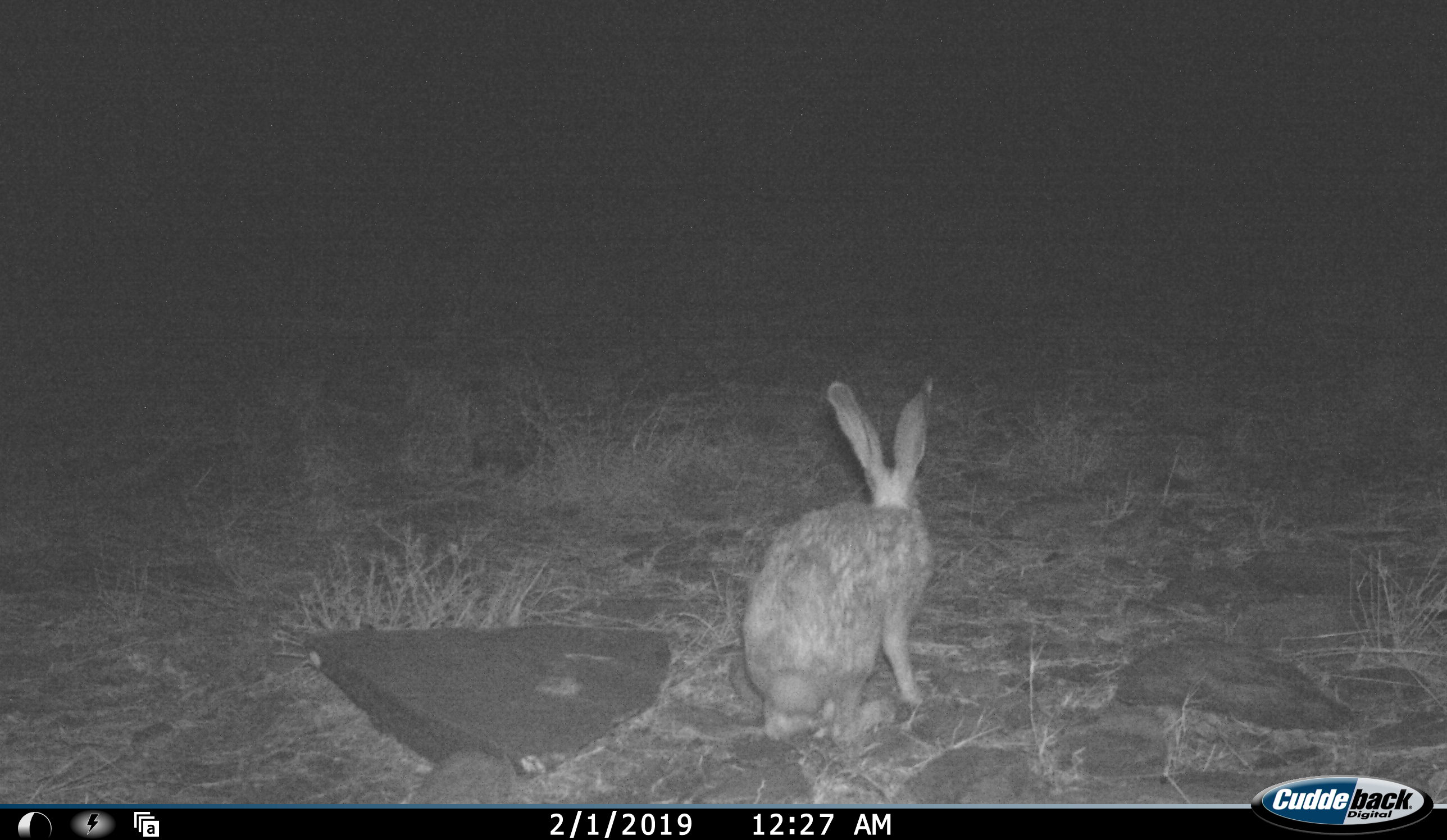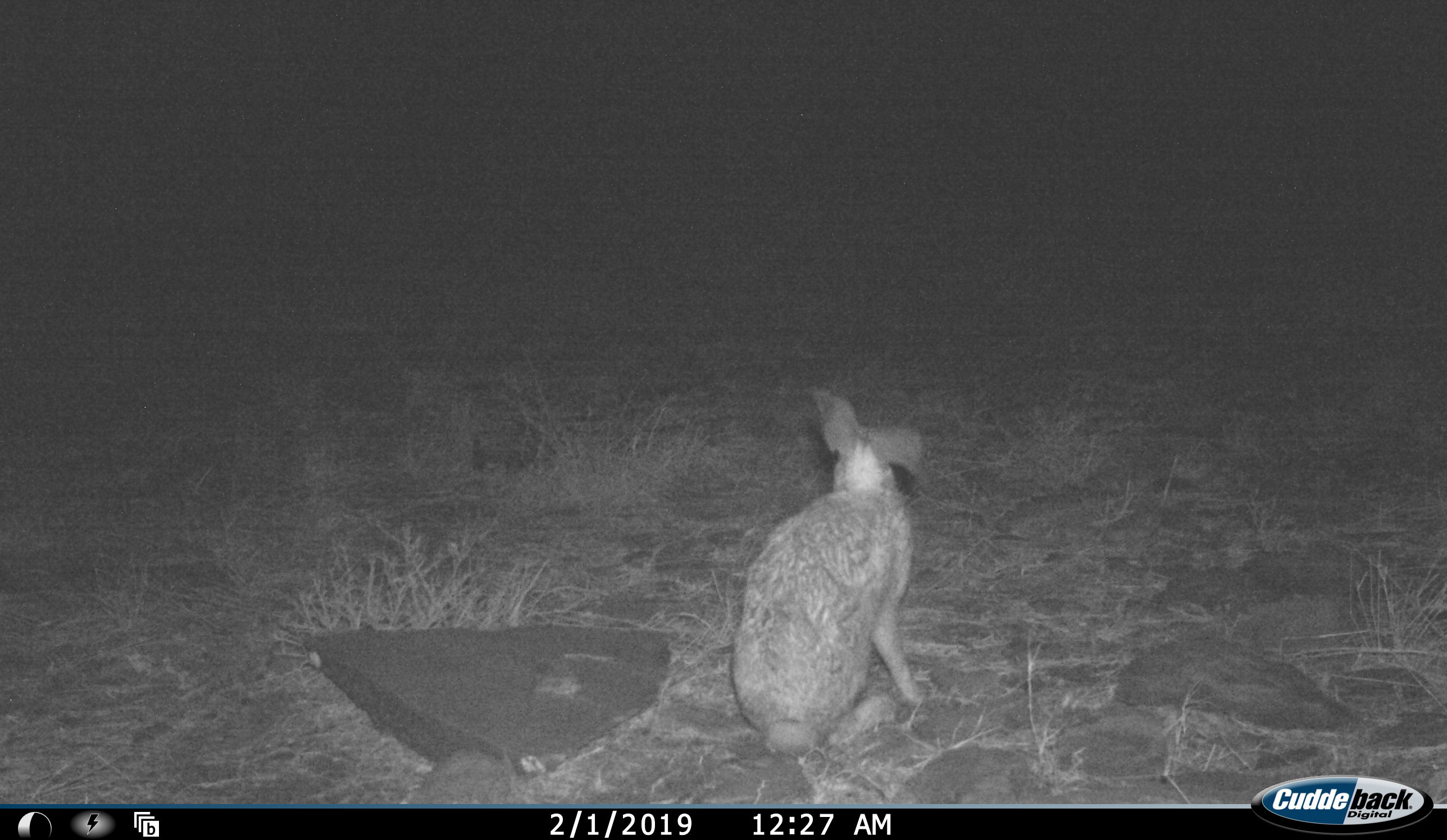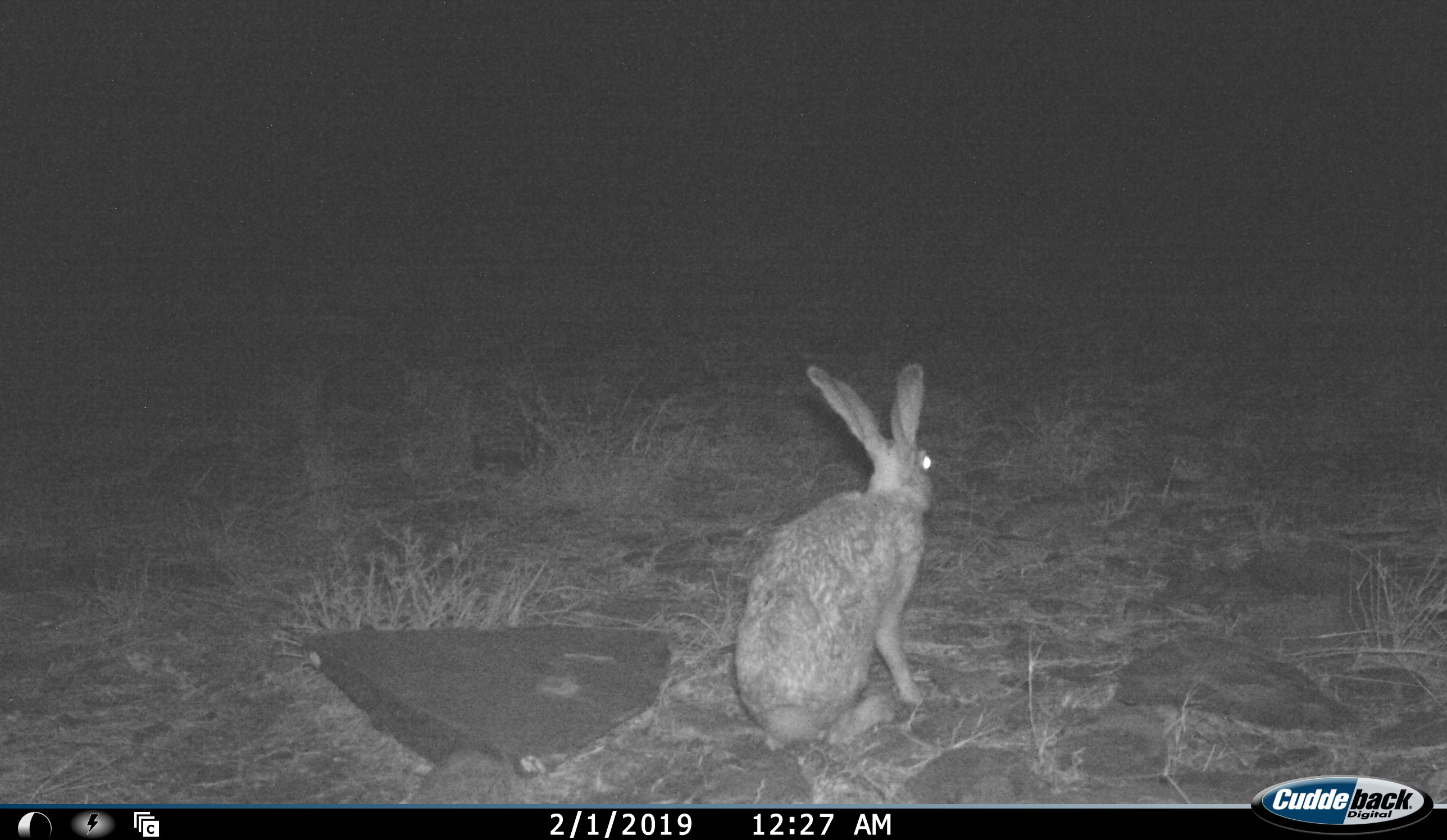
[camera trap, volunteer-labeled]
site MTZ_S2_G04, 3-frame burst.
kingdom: Animalia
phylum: Chordata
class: Mammalia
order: Lagomorpha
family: Leporidae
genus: Lepus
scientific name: Lepus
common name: hare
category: hareunknown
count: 1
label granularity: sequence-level